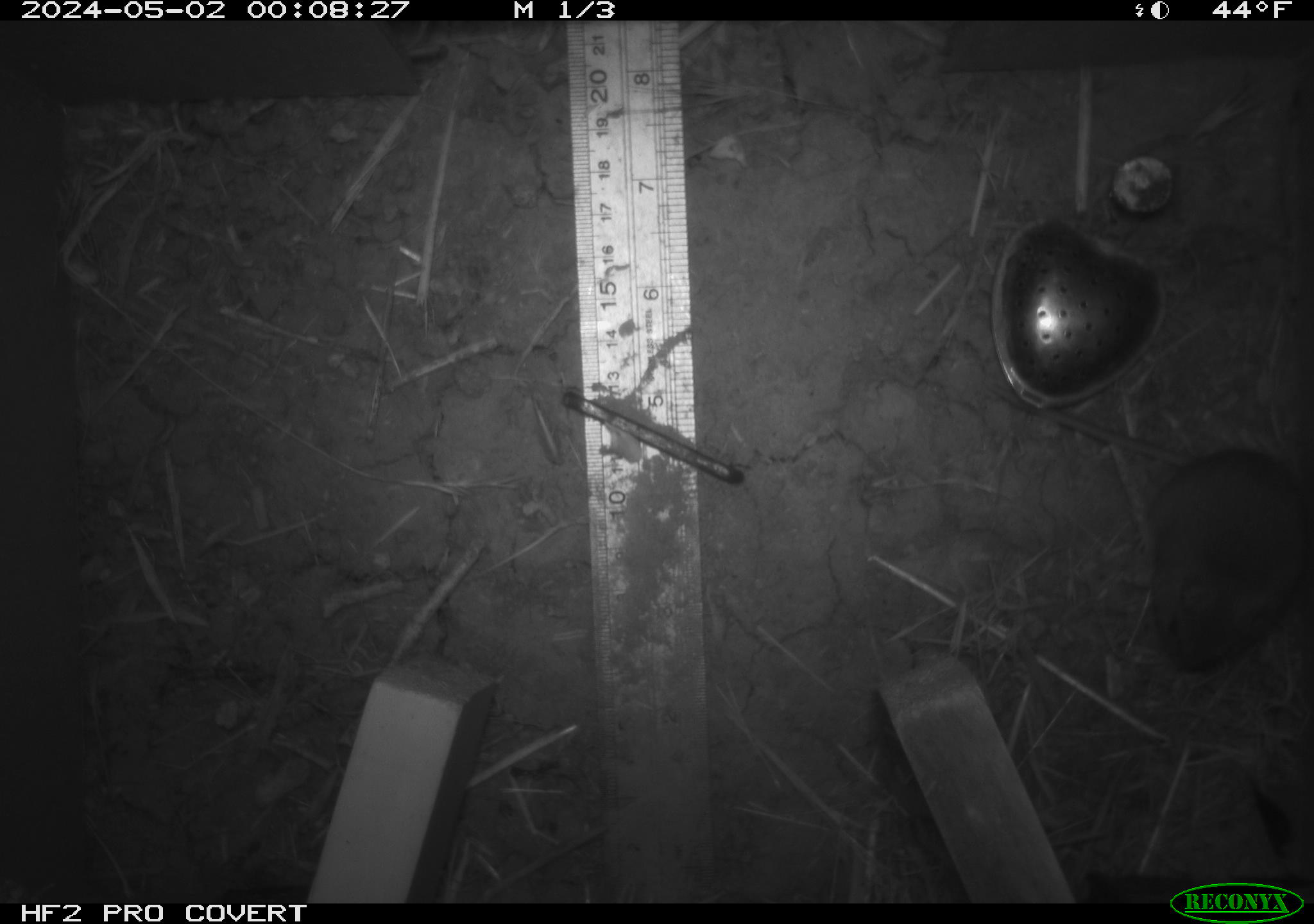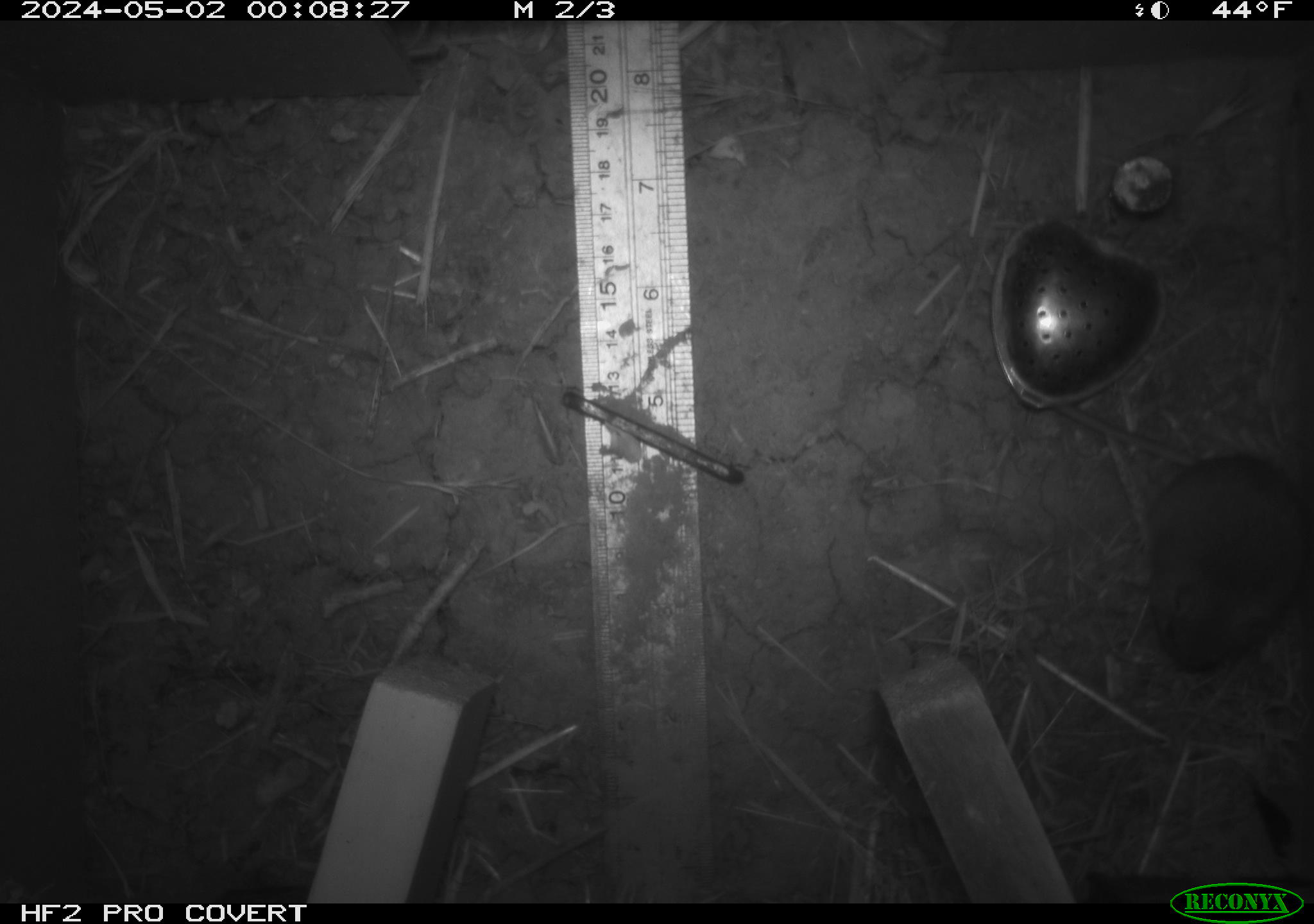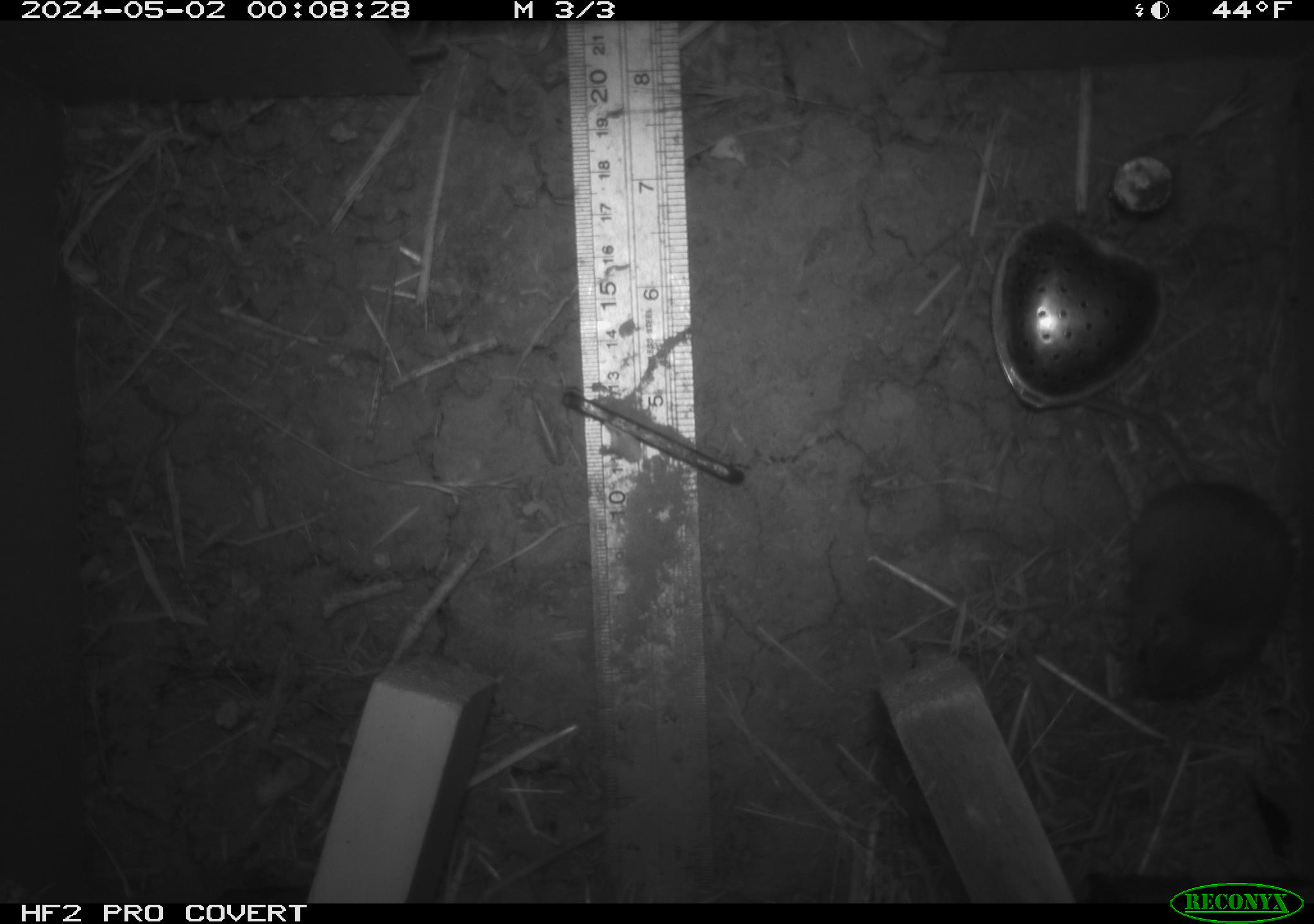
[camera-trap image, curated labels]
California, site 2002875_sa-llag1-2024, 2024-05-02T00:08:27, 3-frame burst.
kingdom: Animalia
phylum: Chordata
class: Mammalia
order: Rodentia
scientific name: Rodentia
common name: mouse species